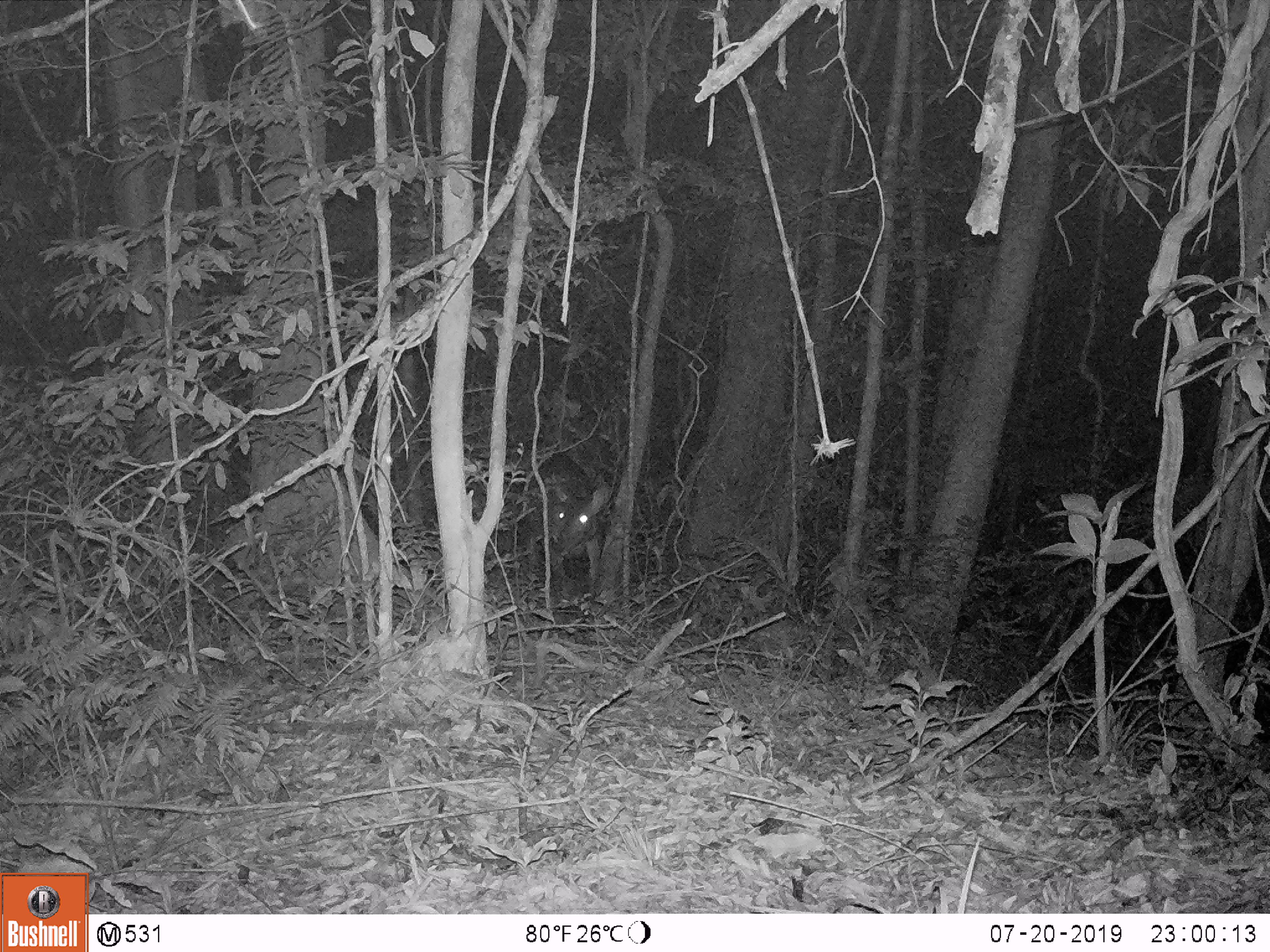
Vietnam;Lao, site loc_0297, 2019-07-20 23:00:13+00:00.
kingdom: Animalia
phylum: Chordata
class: Mammalia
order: Artiodactyla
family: Cervidae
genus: Rusa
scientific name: Rusa unicolor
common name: sambar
Sambar (Rusa unicolor). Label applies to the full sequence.